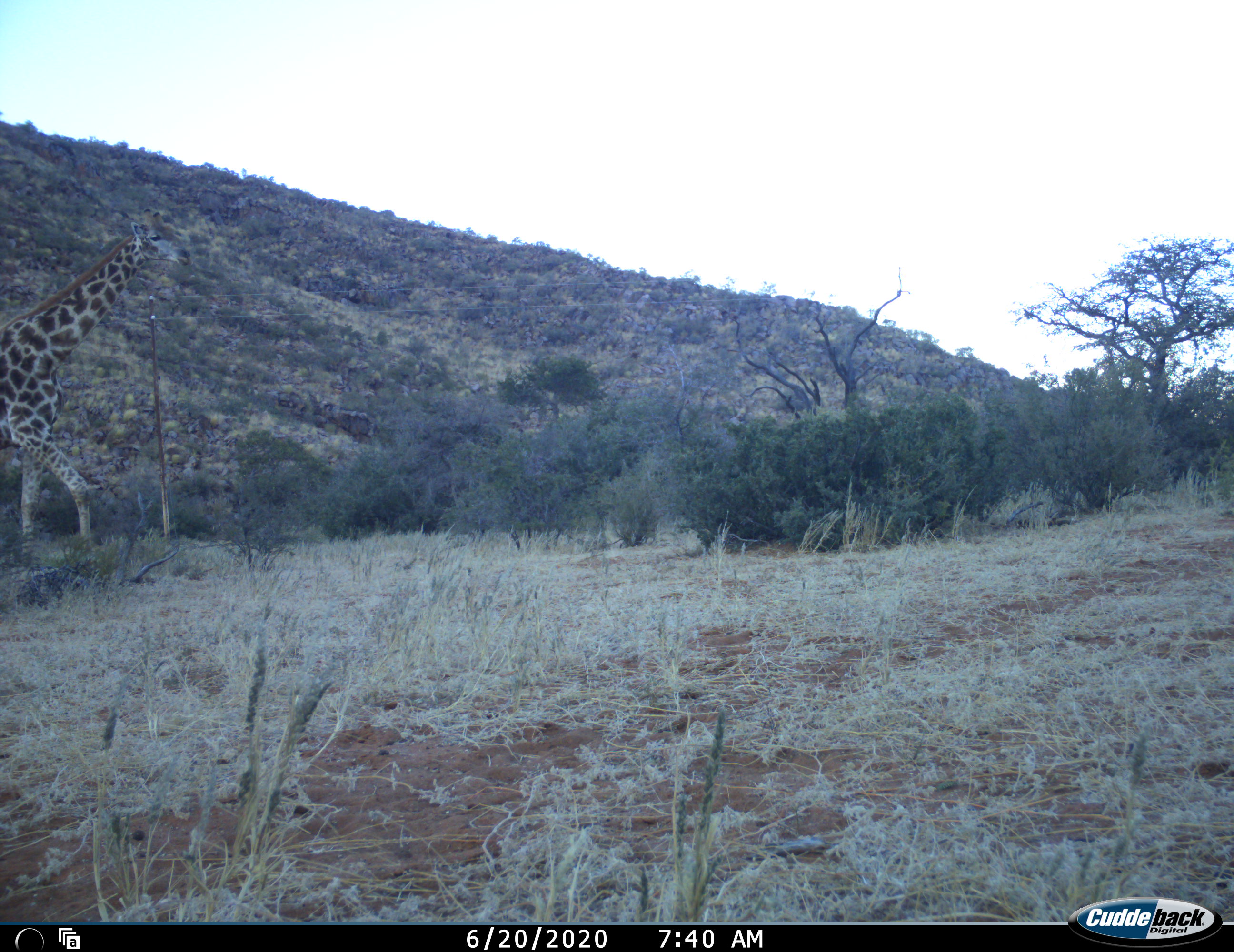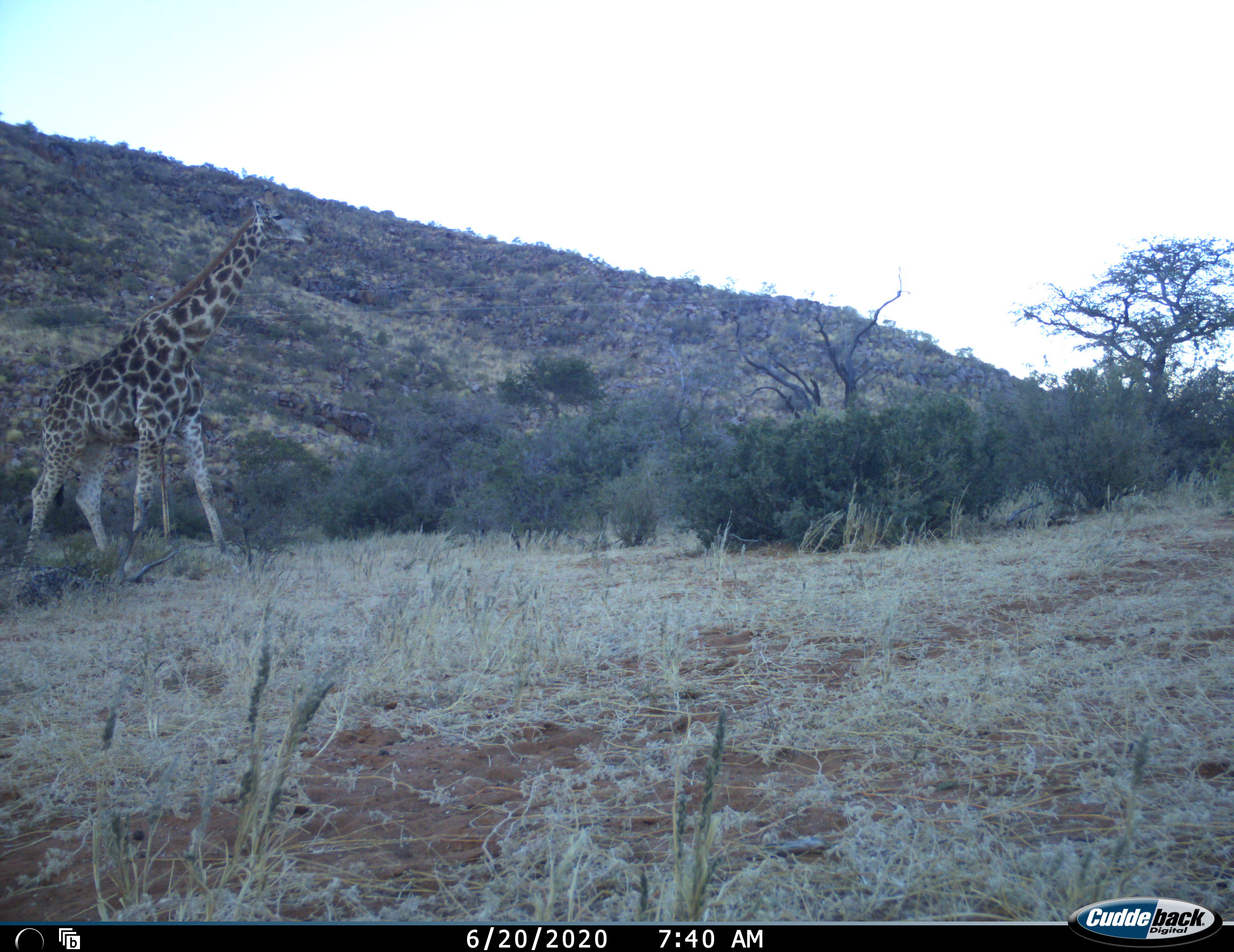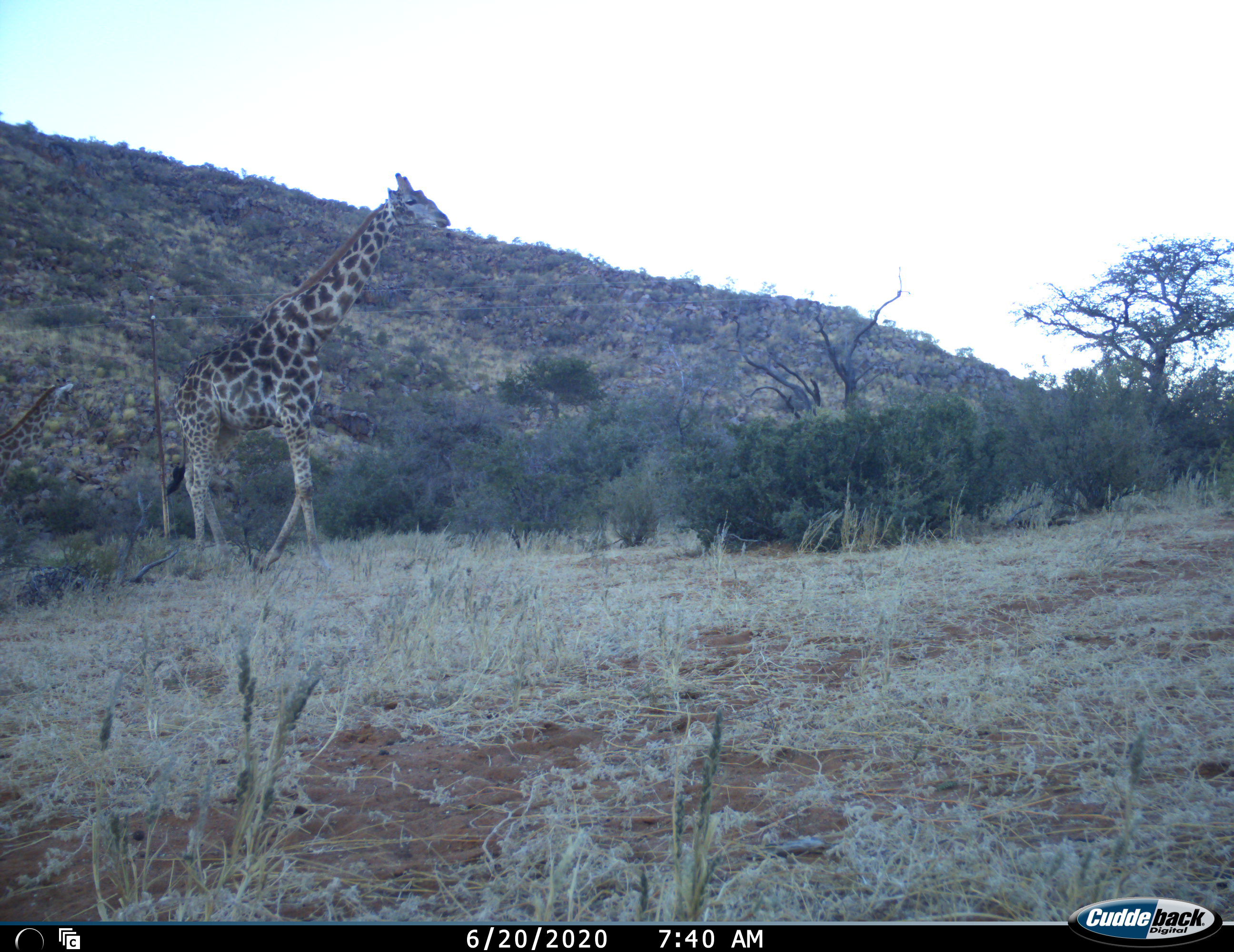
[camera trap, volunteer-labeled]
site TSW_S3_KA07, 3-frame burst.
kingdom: Animalia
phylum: Chordata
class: Mammalia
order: Artiodactyla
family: Giraffidae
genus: Giraffa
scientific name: Giraffa camelopardalis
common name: giraffe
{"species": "giraffe (Giraffa camelopardalis)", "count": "2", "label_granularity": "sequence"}